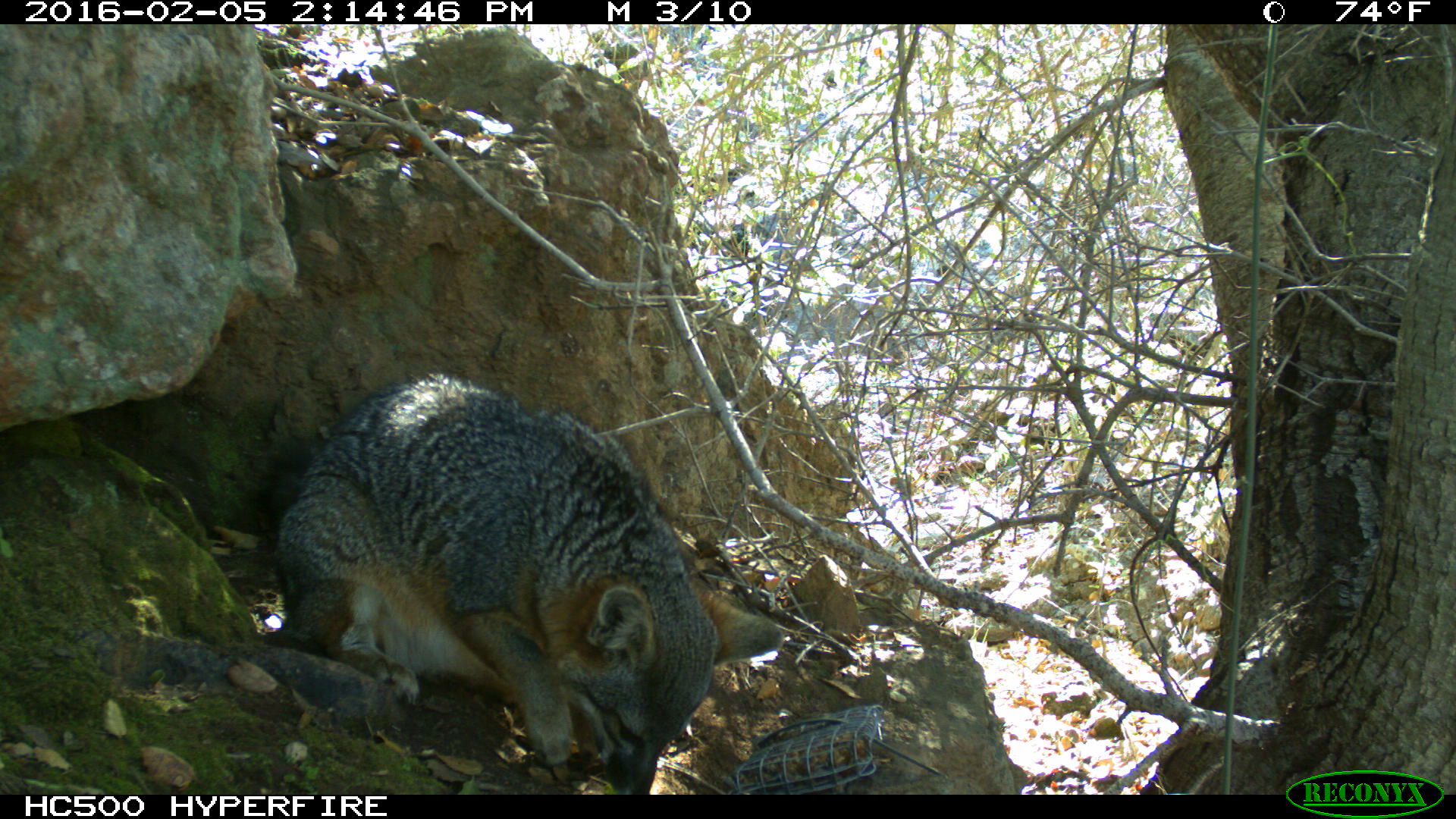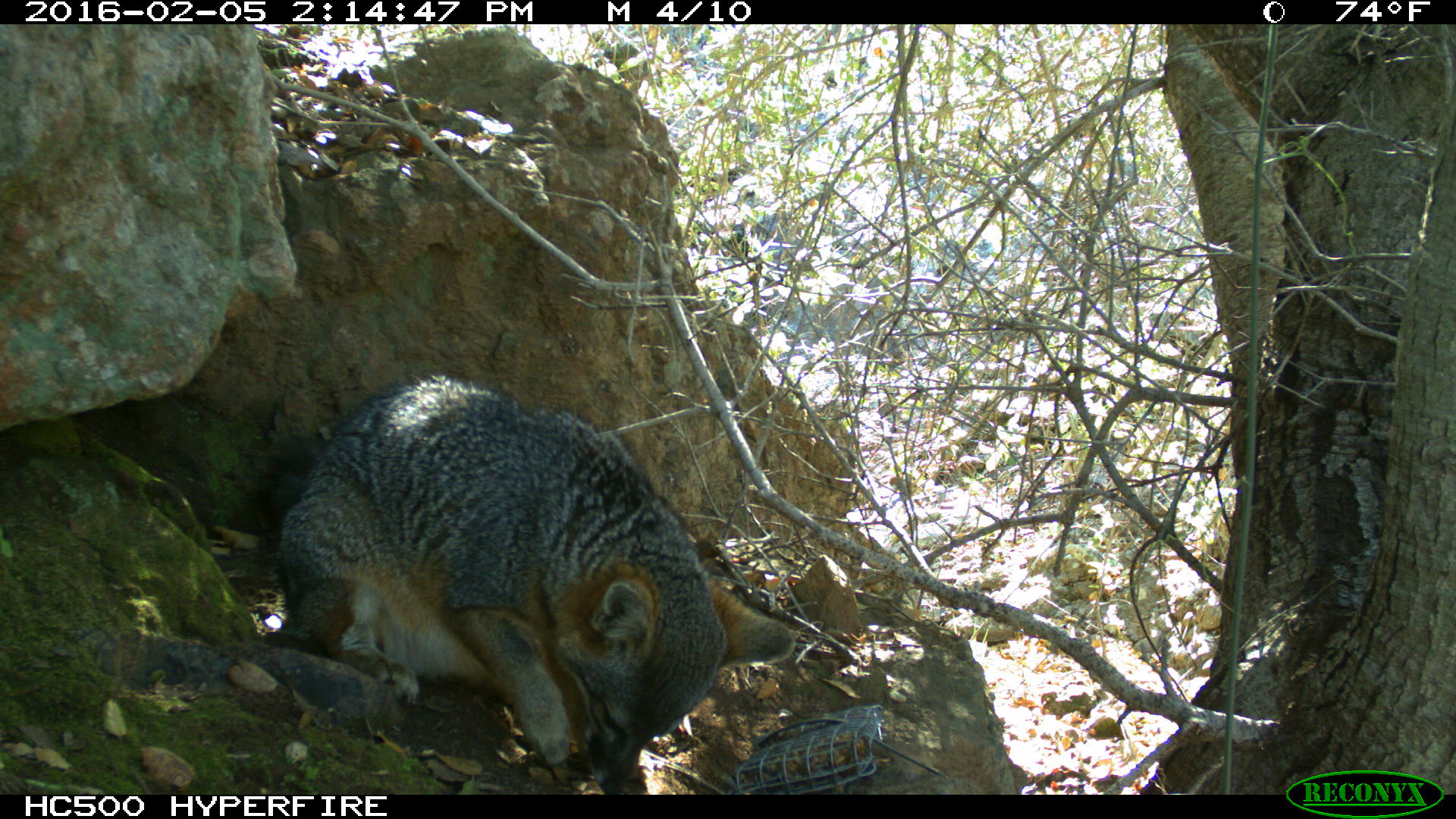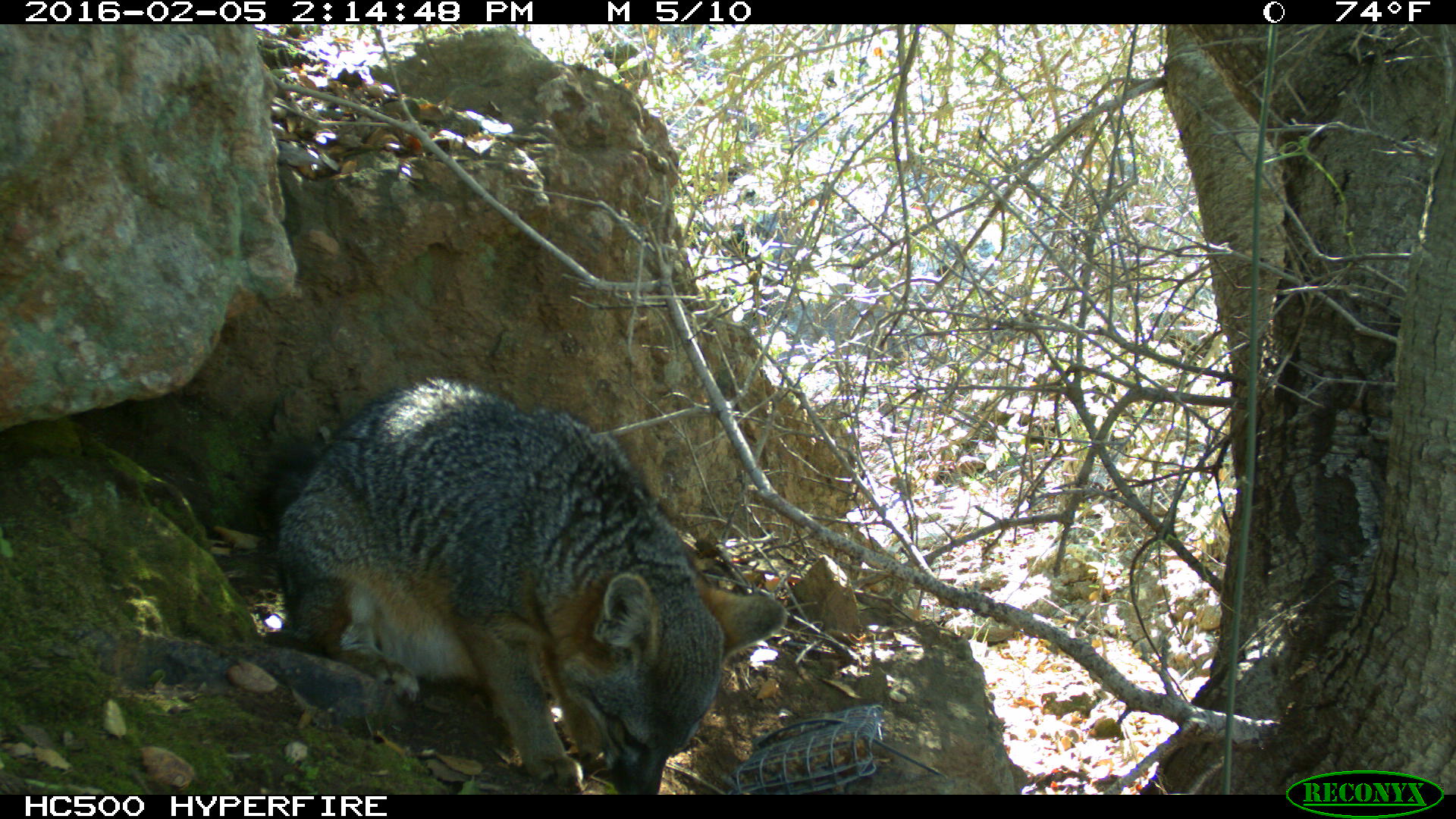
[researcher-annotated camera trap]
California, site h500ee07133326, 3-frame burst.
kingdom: Animalia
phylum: Chordata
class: Mammalia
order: Carnivora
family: Canidae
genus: Urocyon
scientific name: Urocyon littoralis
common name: island fox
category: fox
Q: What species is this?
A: Fox (island fox) (Urocyon littoralis).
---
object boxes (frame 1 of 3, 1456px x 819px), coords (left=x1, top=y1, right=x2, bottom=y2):
fox: (left=259, top=372, right=783, bottom=795)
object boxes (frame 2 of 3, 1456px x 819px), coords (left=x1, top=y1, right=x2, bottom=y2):
fox: (left=267, top=372, right=791, bottom=792)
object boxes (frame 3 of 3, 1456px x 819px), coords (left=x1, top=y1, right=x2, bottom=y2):
fox: (left=258, top=377, right=783, bottom=794)